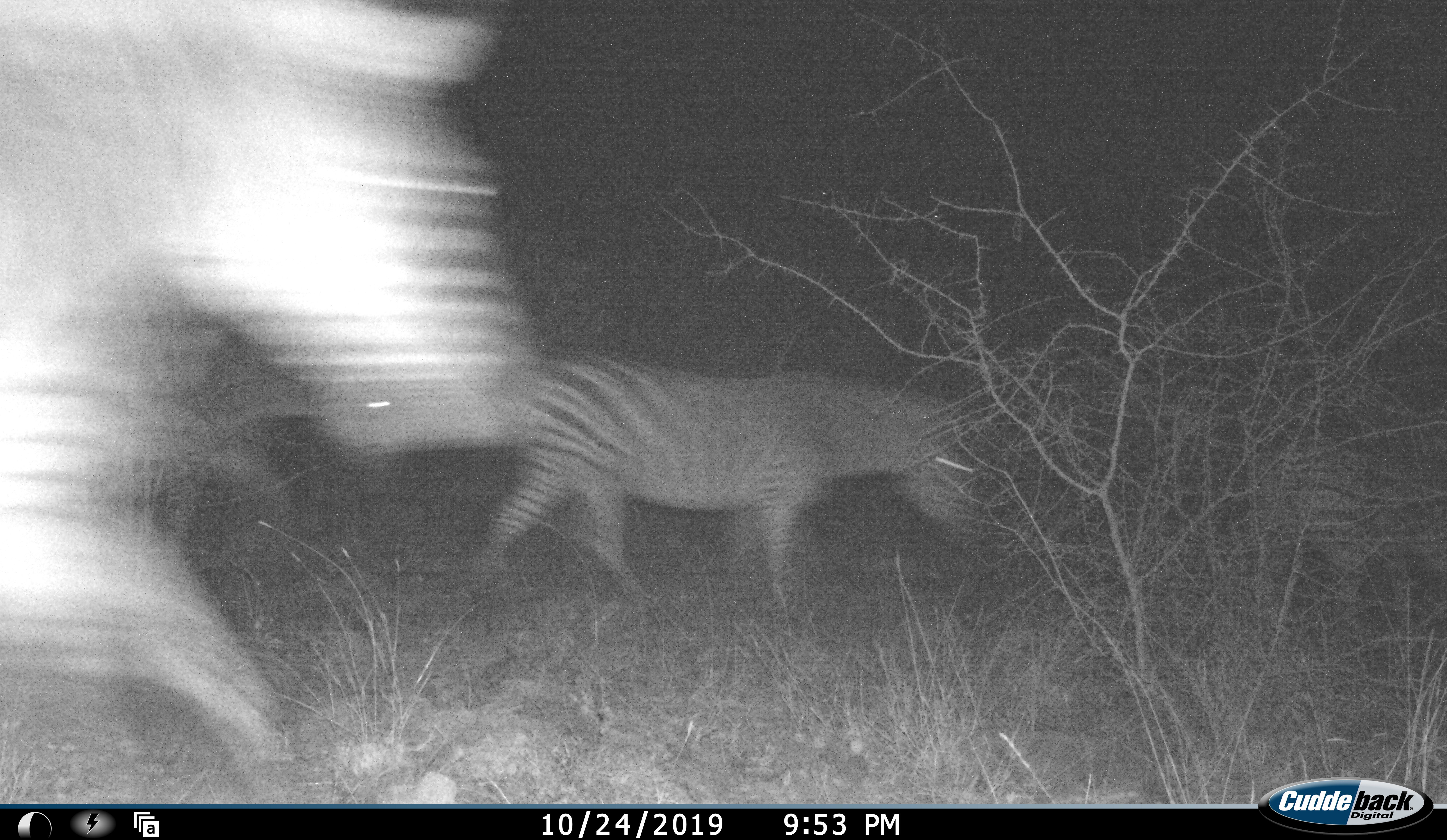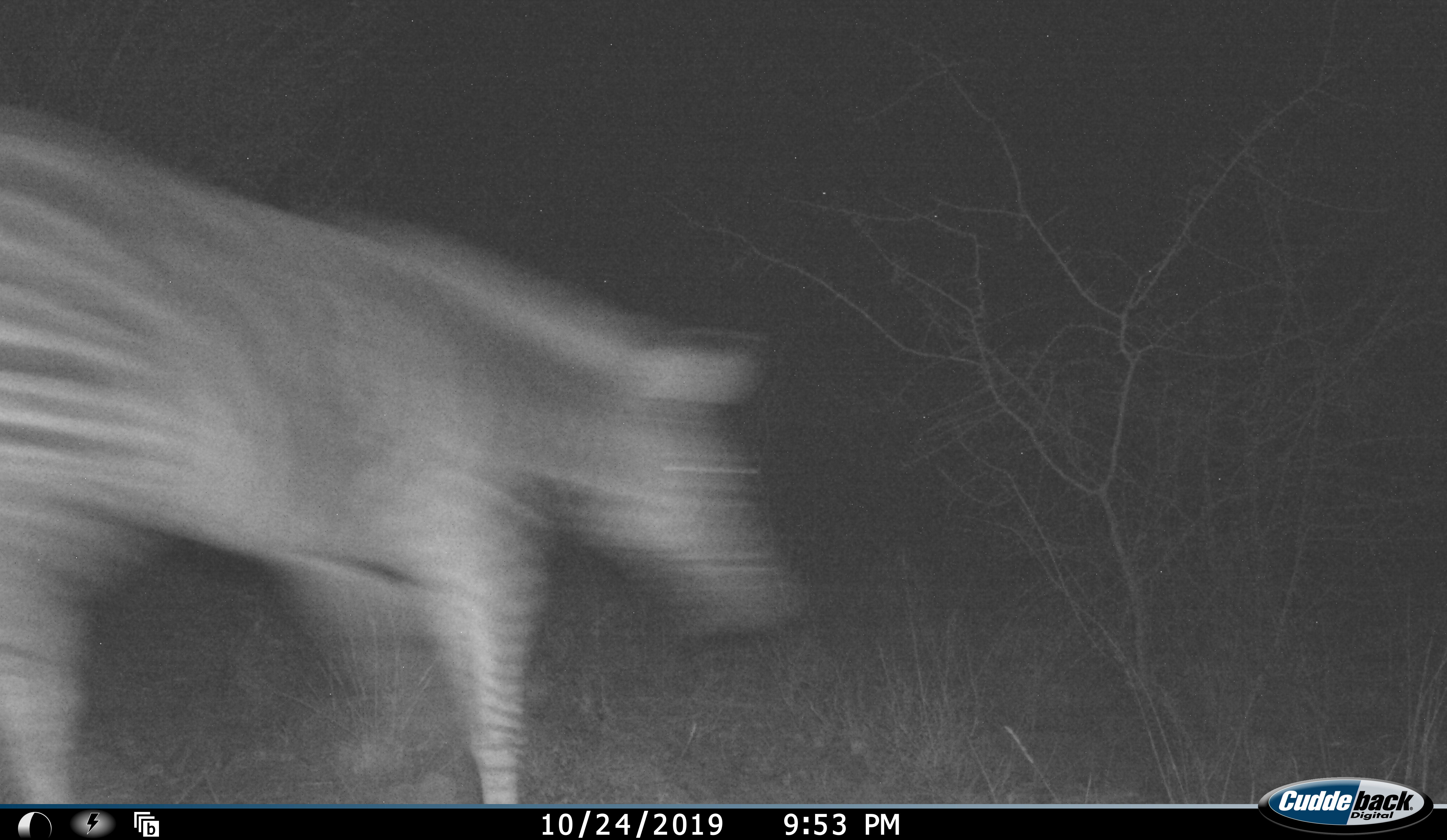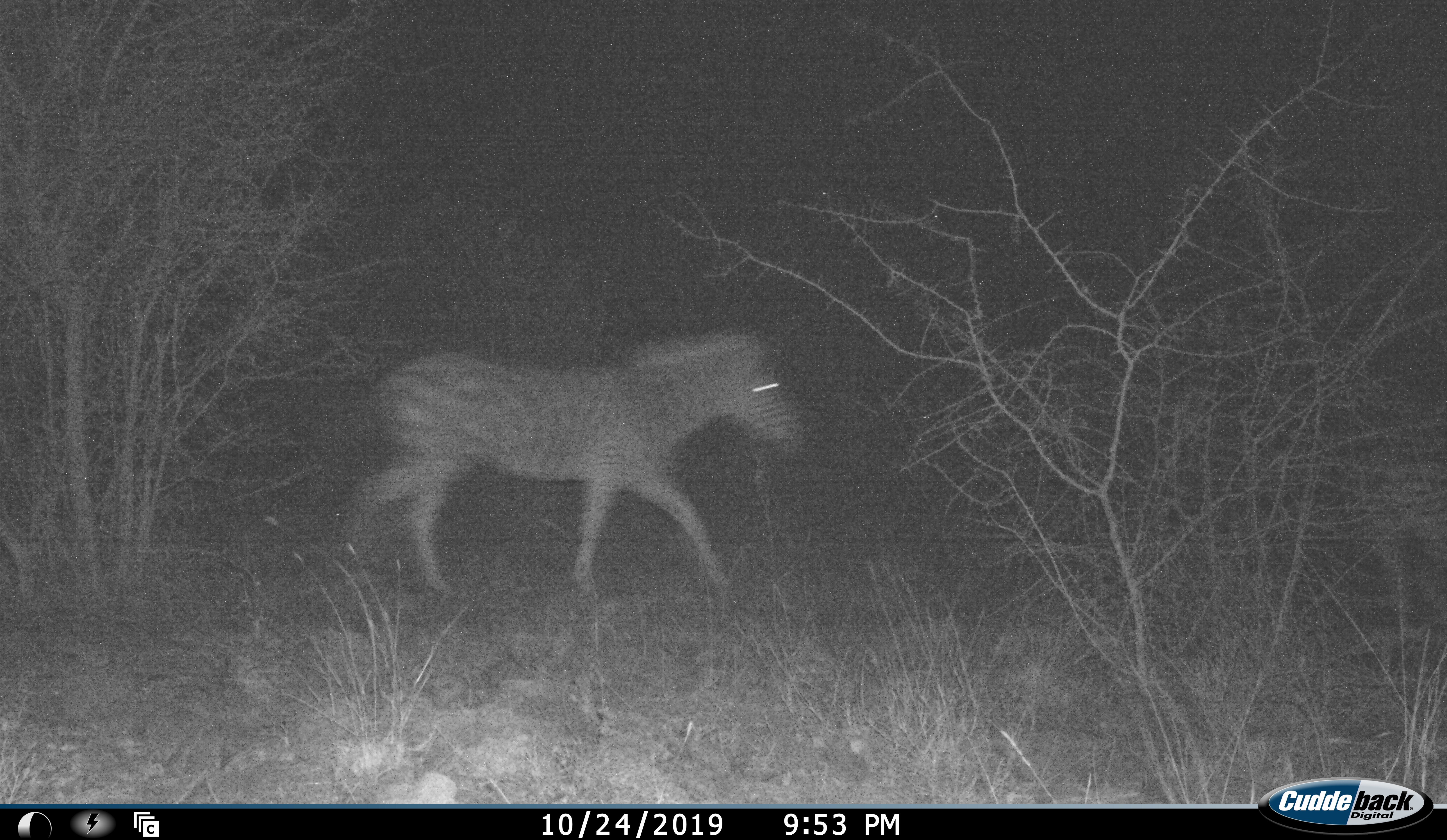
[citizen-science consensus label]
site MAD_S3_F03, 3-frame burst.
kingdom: Animalia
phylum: Chordata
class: Mammalia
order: Perissodactyla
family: Equidae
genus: Equus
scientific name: Equus quagga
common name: plains zebra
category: zebraplains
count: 3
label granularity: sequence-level